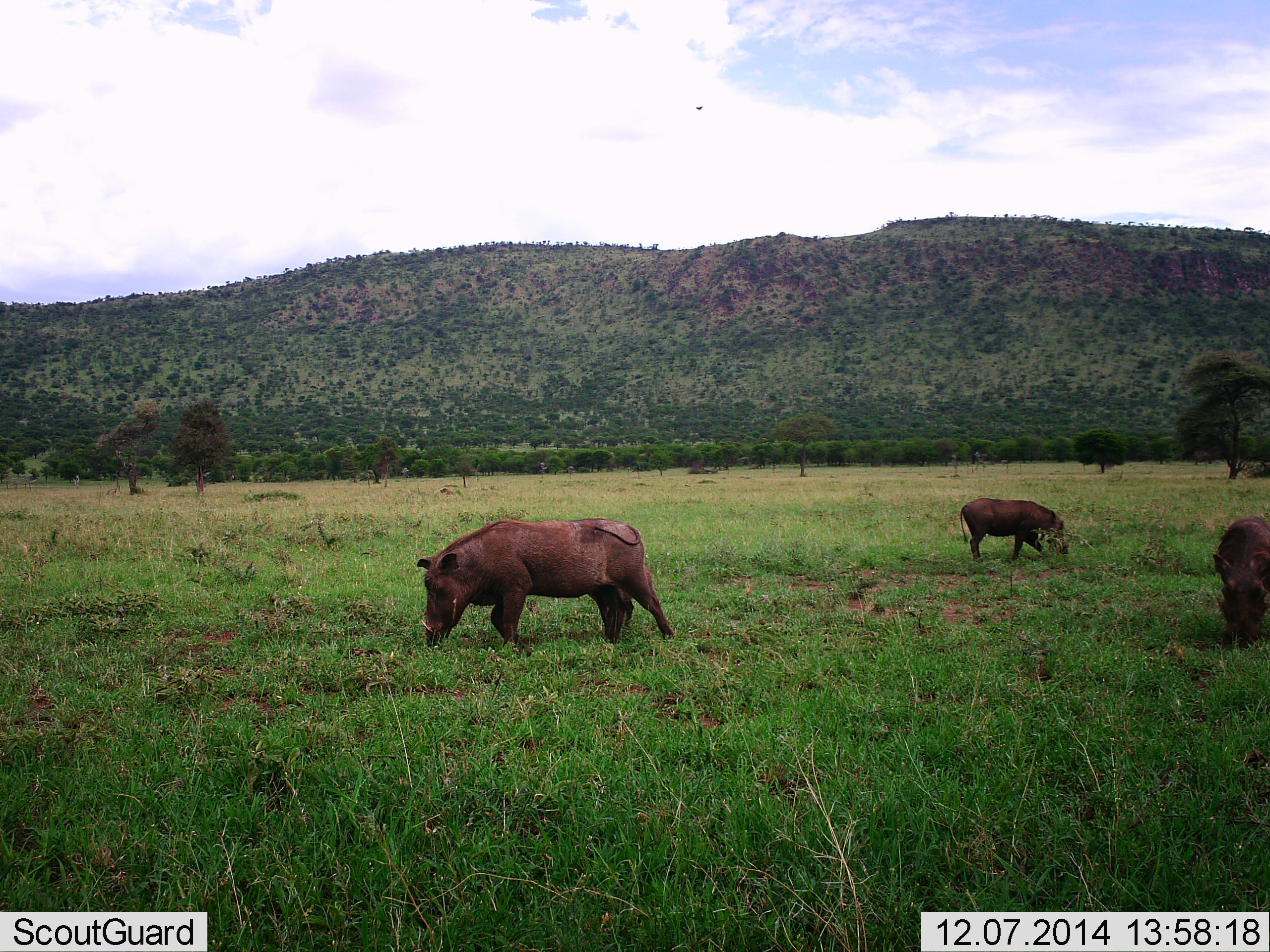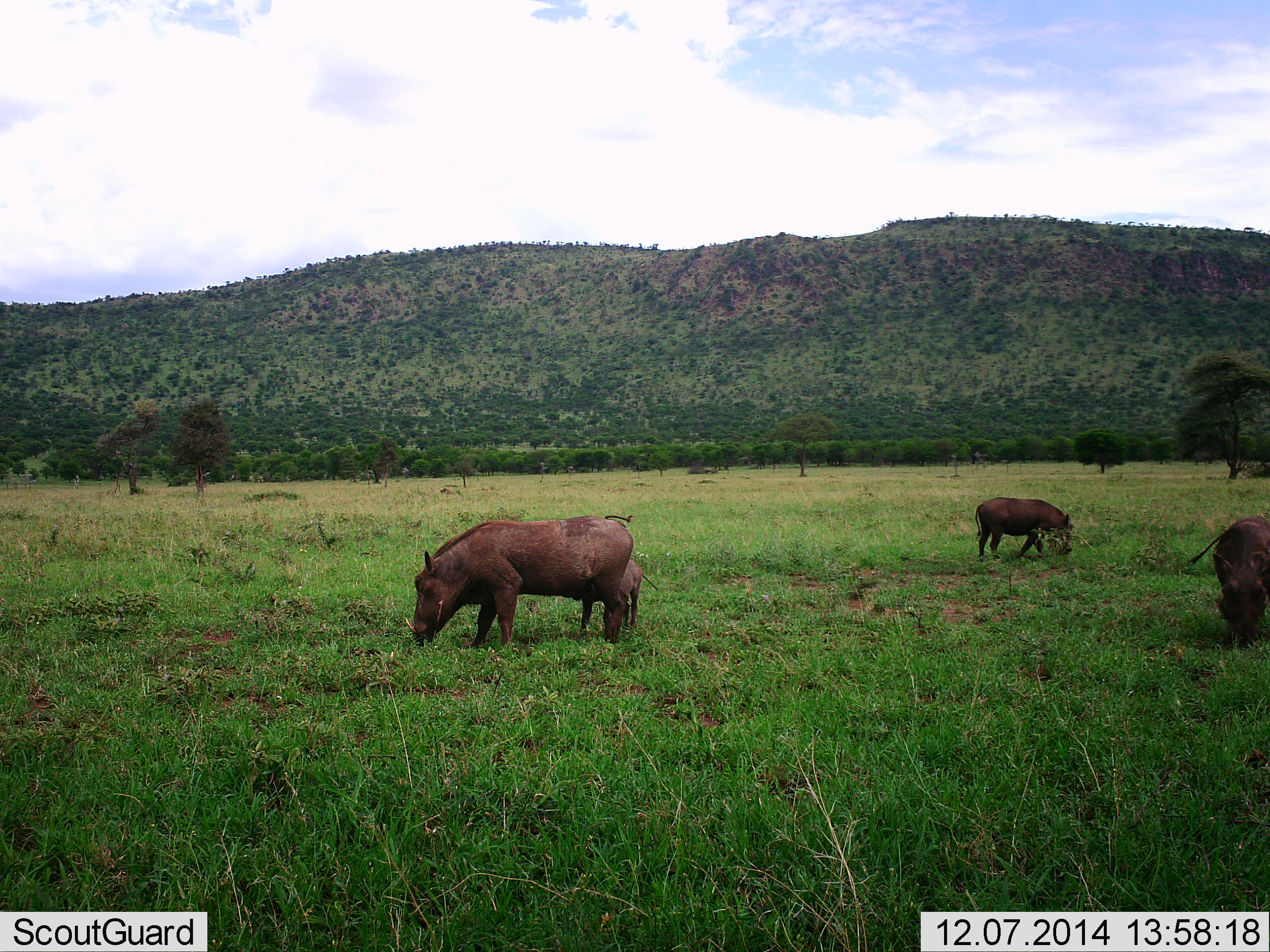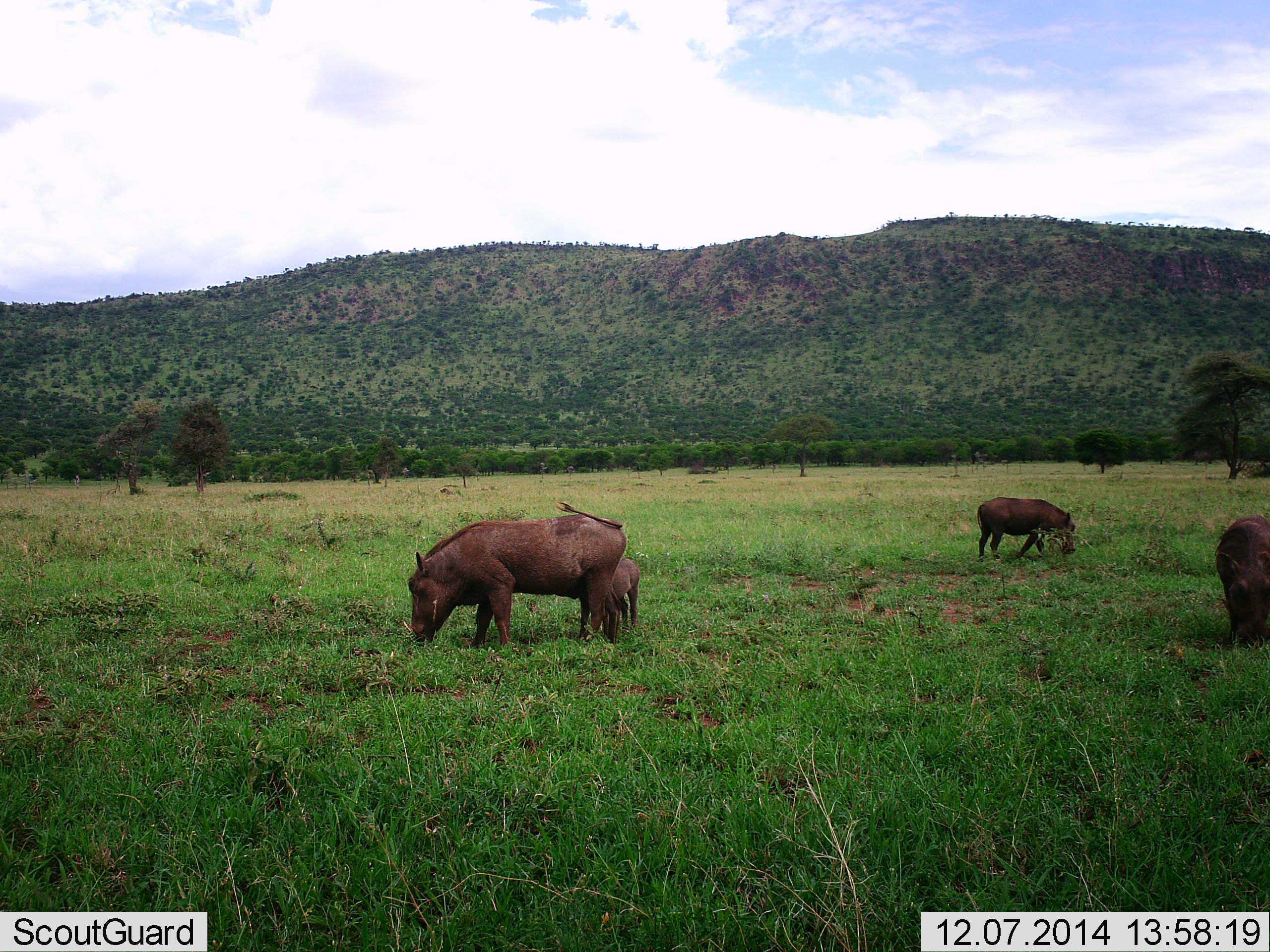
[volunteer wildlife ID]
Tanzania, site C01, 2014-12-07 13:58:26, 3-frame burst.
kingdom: Animalia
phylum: Chordata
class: Mammalia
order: Artiodactyla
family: Suidae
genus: Phacochoerus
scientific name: Phacochoerus africanus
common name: warthog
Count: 4.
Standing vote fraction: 40%.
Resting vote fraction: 0%.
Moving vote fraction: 10%.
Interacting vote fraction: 10%.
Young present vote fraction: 70%.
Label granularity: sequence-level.